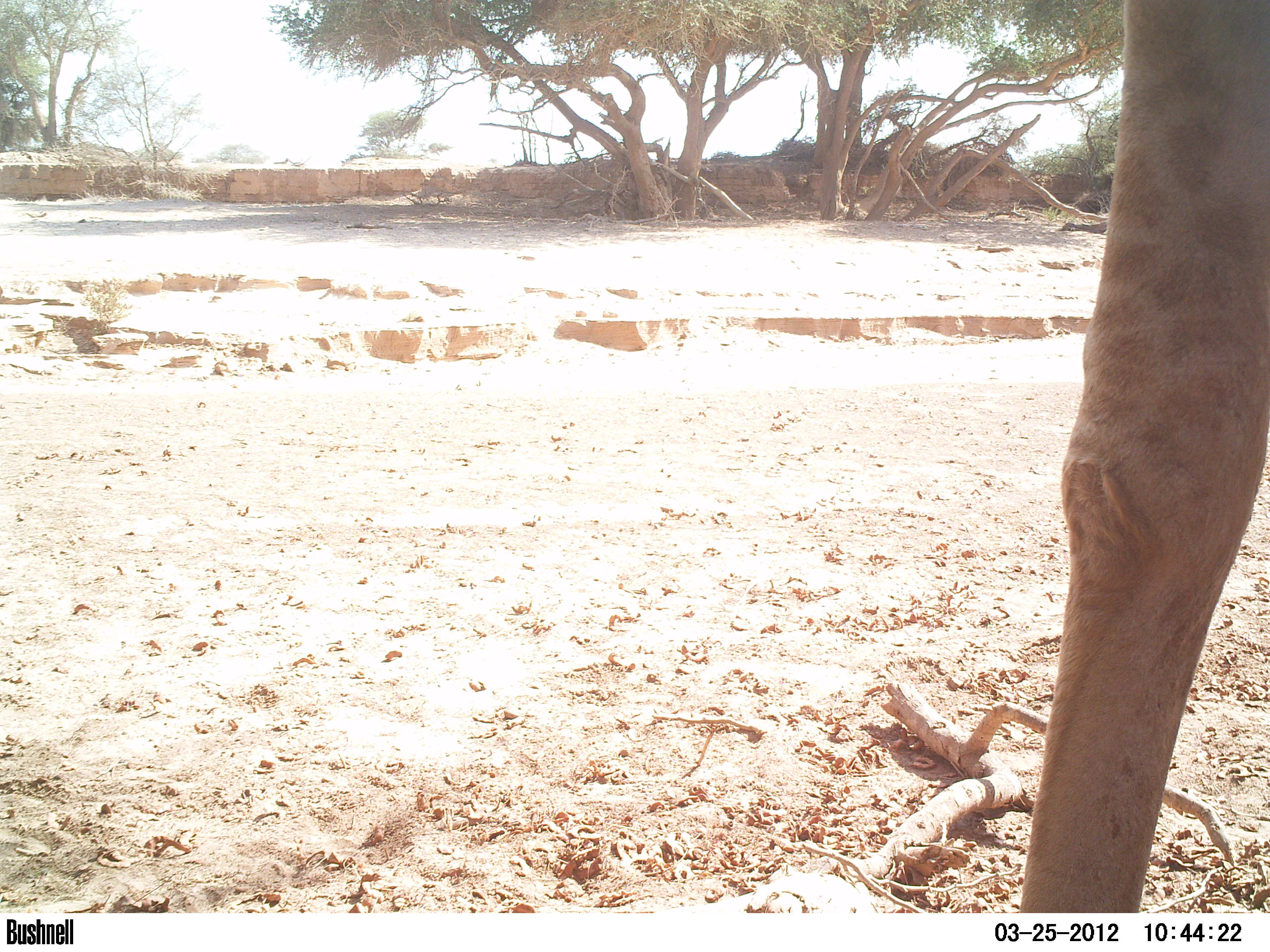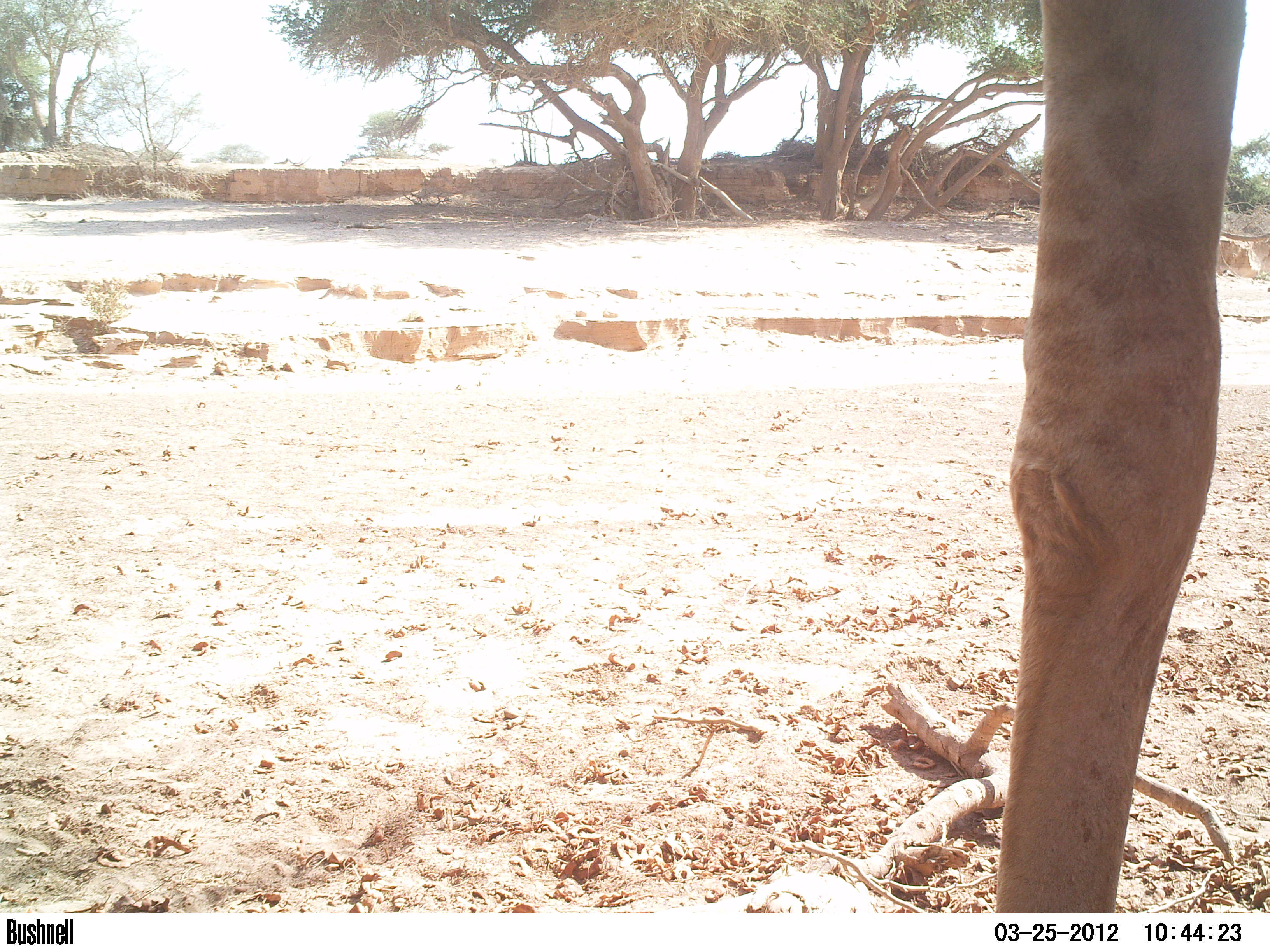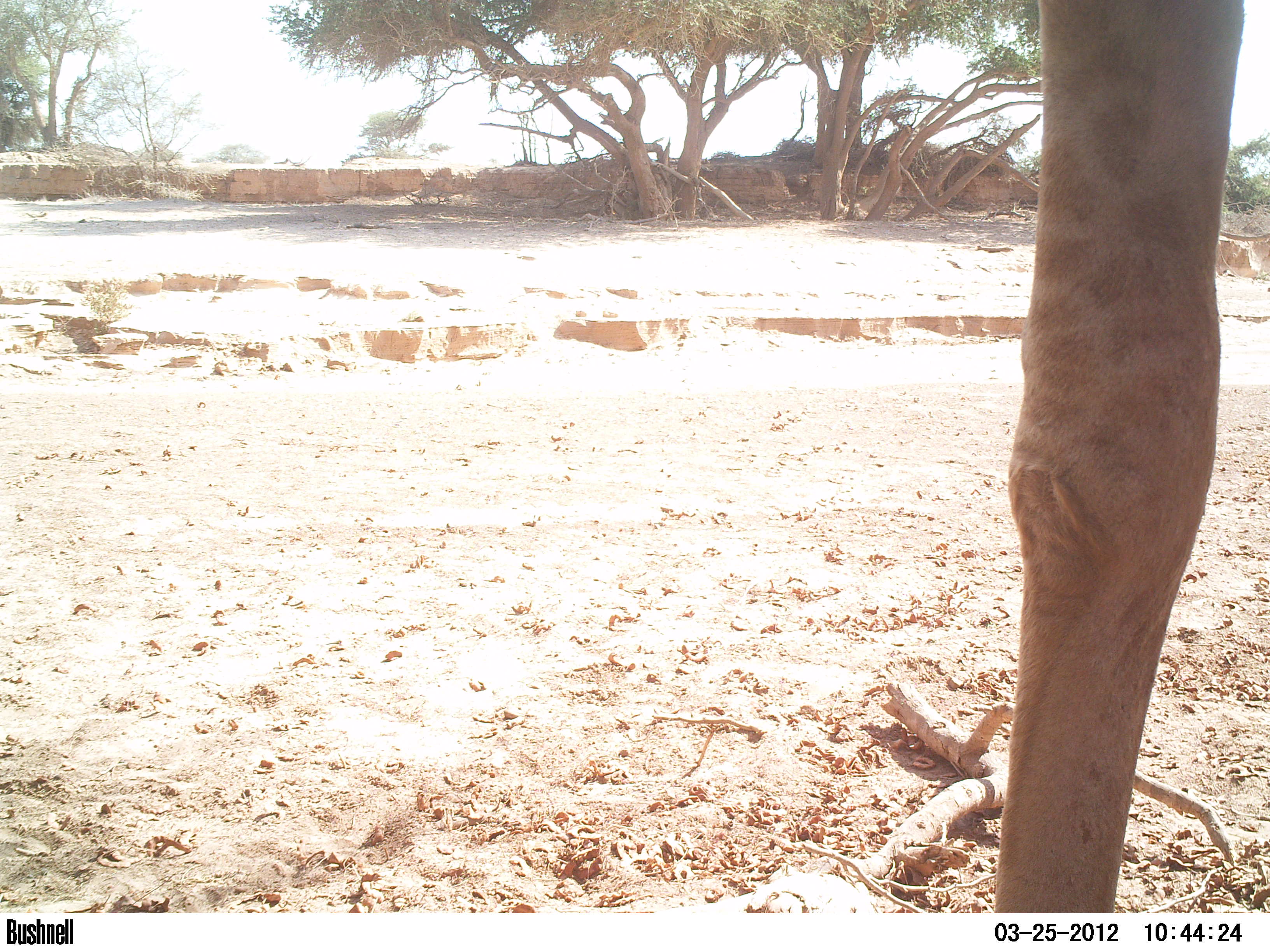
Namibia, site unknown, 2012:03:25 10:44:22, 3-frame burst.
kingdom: Animalia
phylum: Chordata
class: Mammalia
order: Artiodactyla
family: Giraffidae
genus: Giraffa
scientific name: Giraffa camelopardalis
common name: giraffe